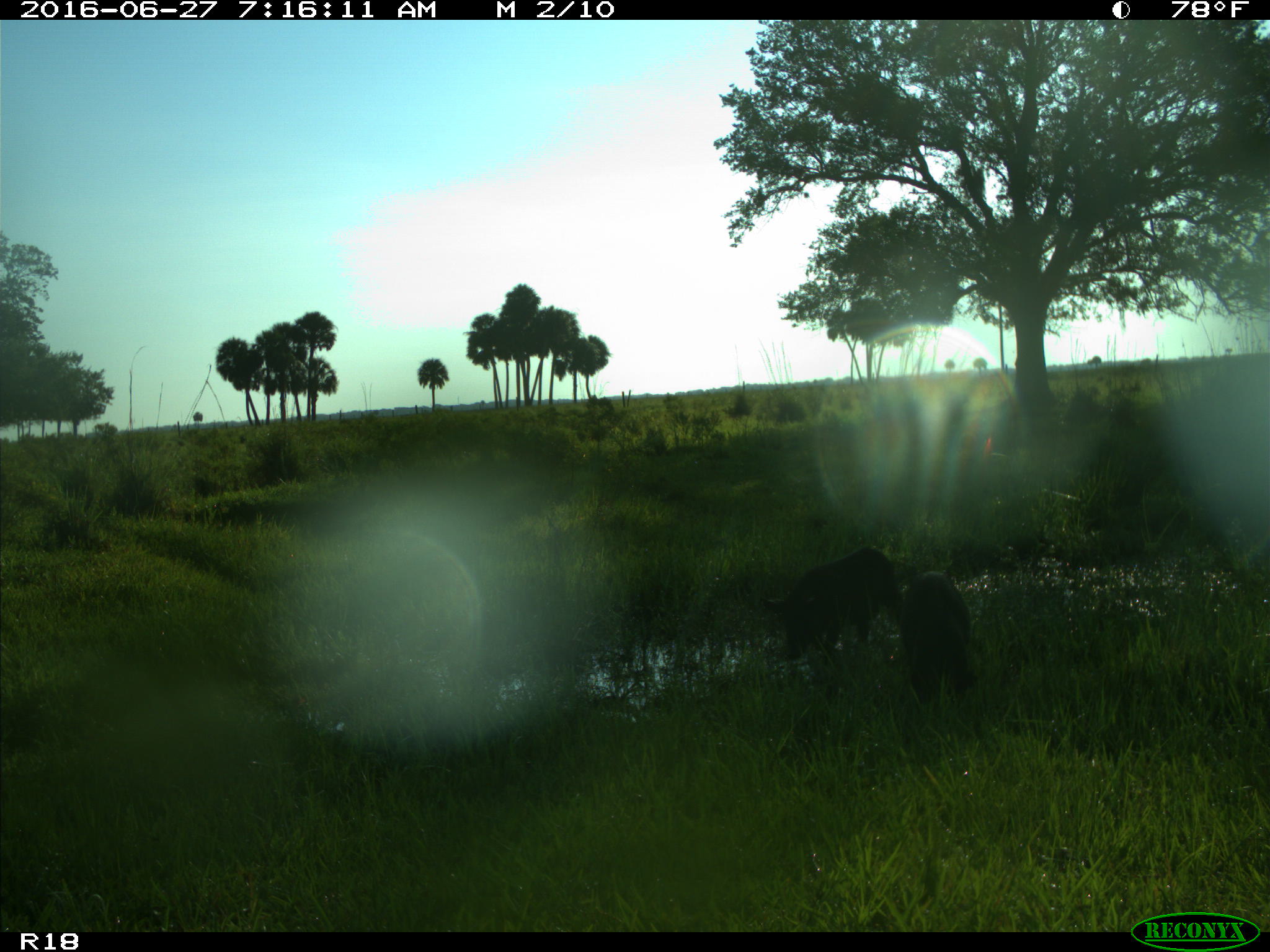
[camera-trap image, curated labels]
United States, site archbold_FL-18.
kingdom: Animalia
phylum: Chordata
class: Mammalia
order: Artiodactyla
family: Suidae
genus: Sus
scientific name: Sus scrofa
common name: wild boar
Sus scrofa (wild boar).